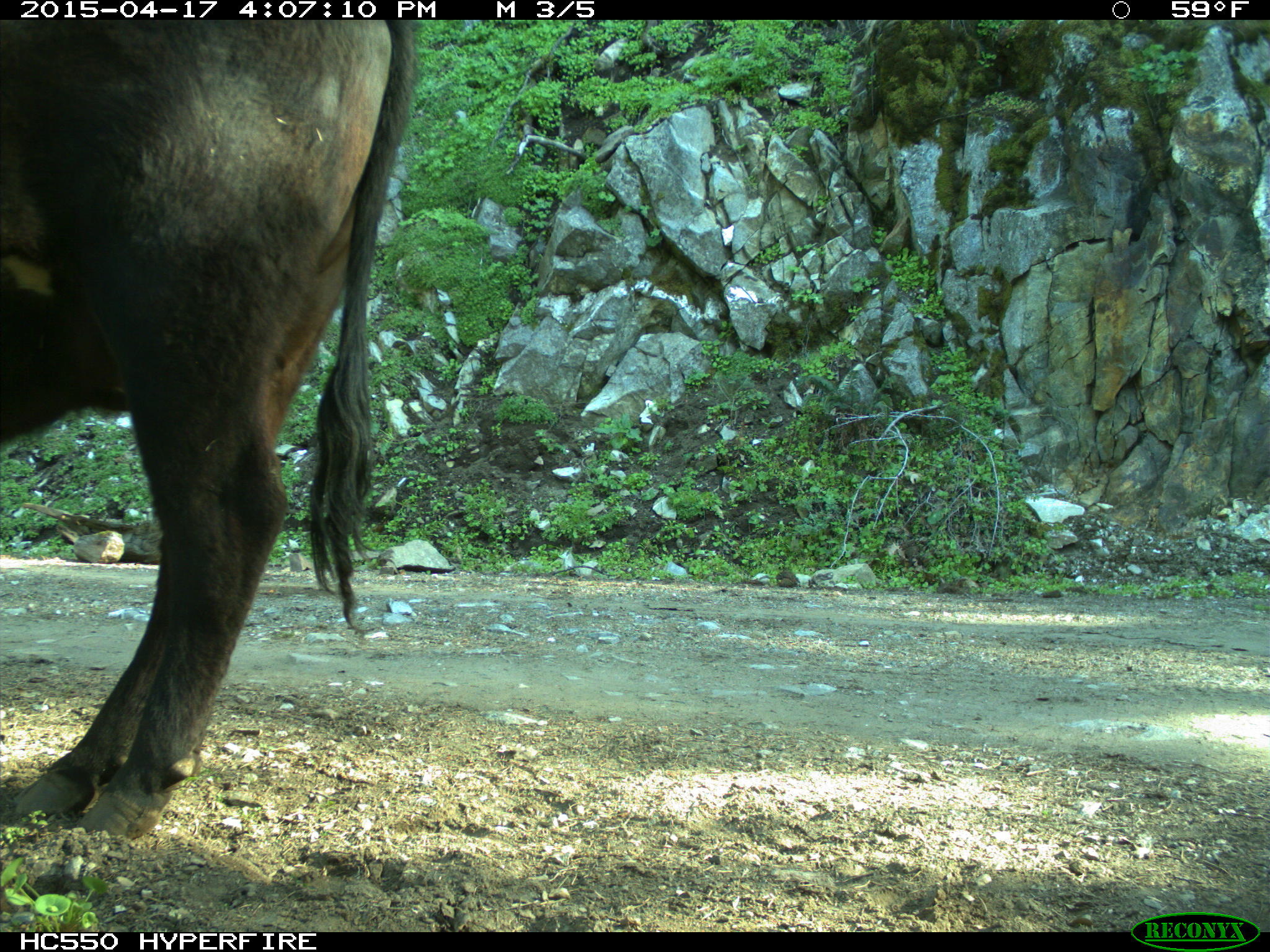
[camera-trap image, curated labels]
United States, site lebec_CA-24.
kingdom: Animalia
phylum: Chordata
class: Mammalia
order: Artiodactyla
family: Bovidae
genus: Bos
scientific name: Bos taurus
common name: domestic cow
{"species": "Bos taurus (domestic cow)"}